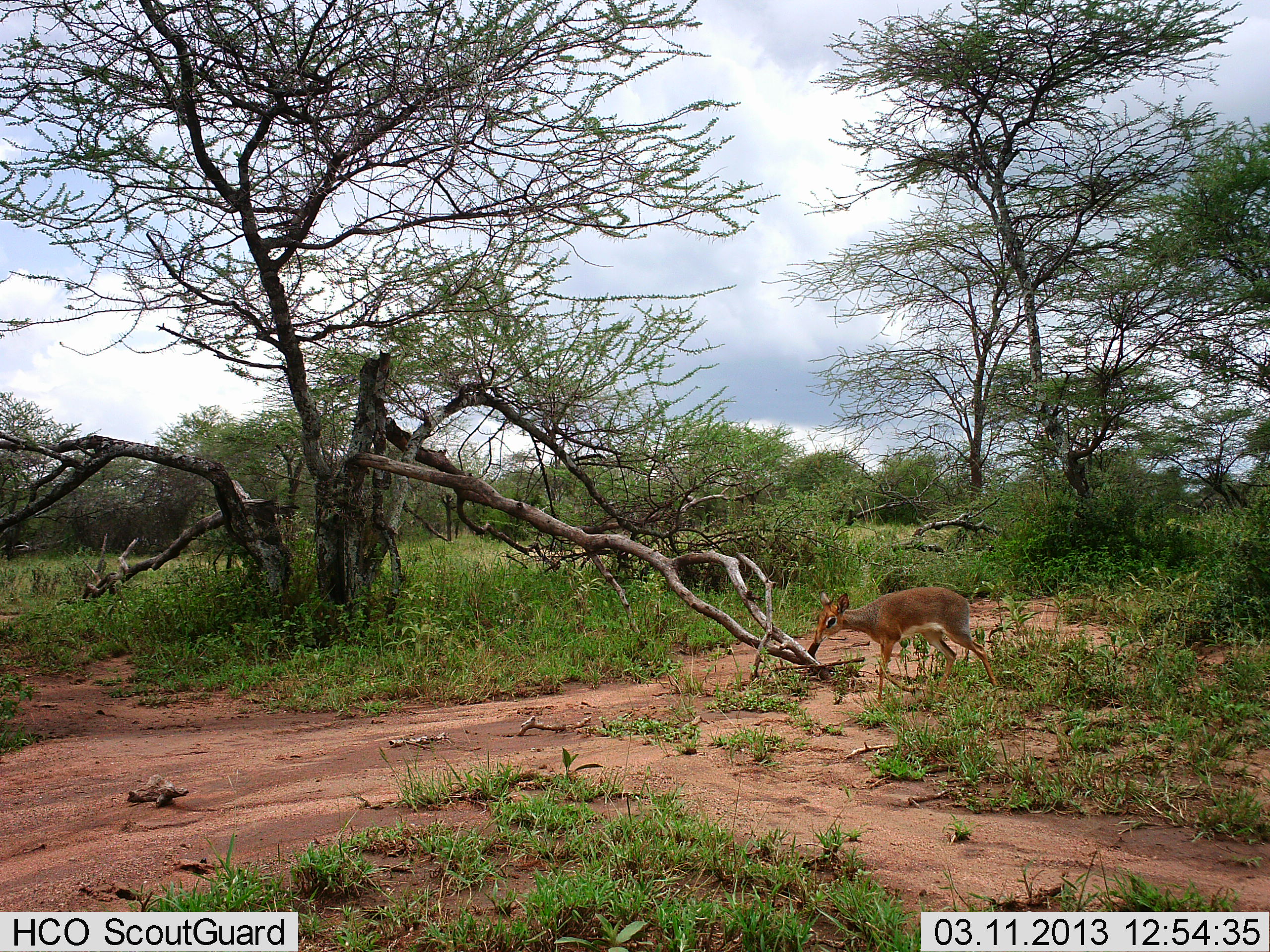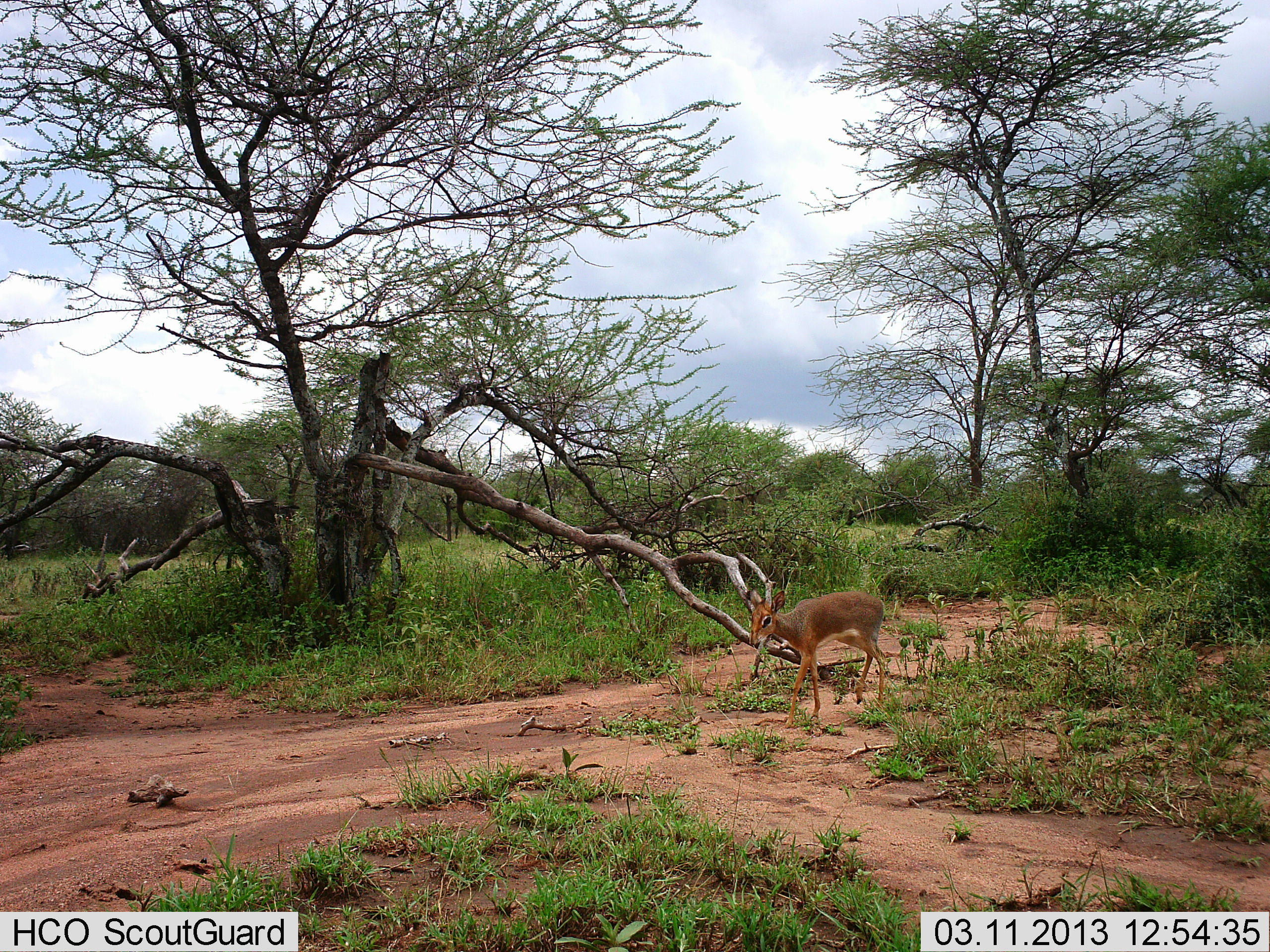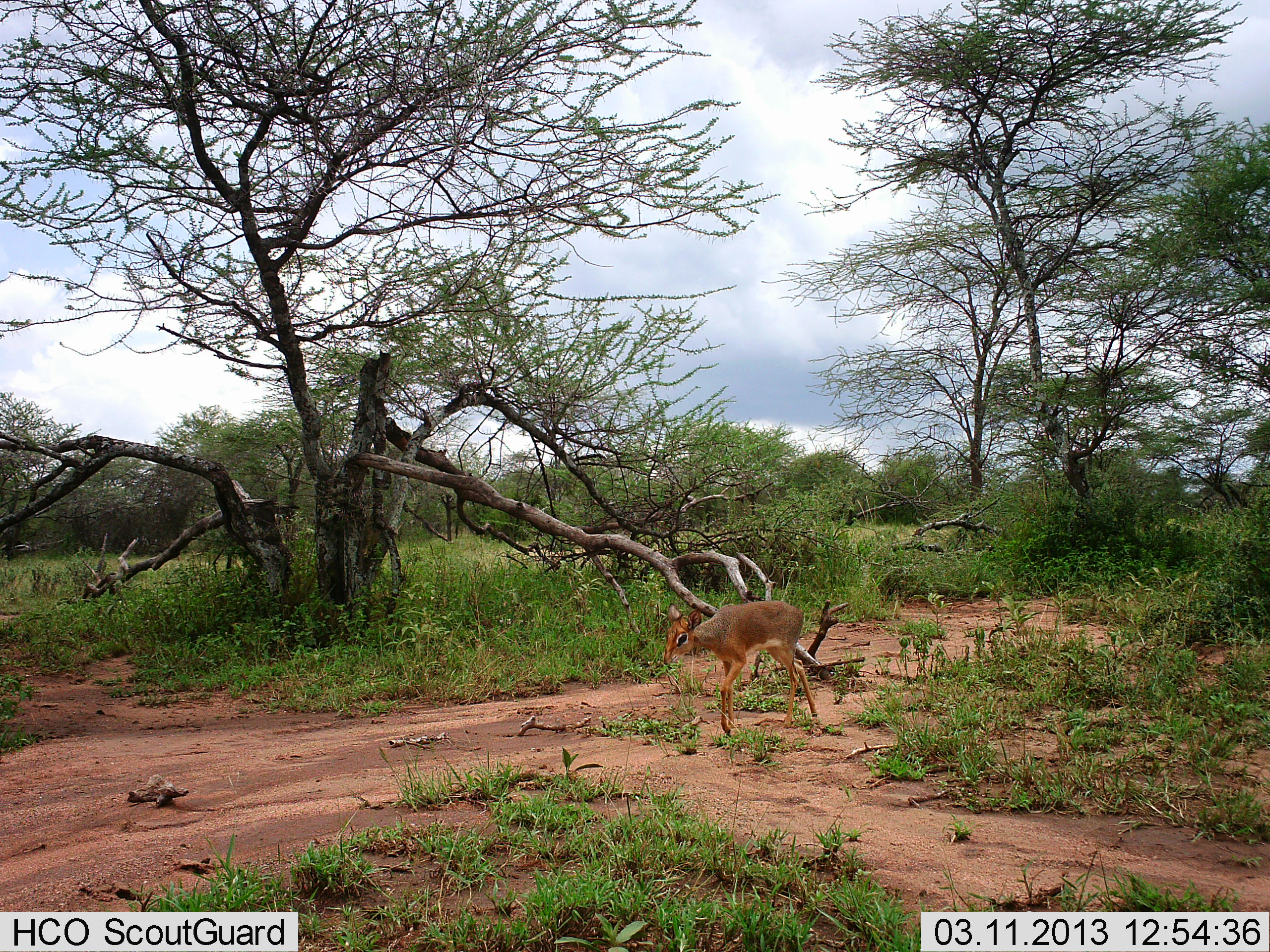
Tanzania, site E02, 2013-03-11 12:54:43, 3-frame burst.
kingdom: Animalia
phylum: Chordata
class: Mammalia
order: Artiodactyla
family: Bovidae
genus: Madoqua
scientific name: Madoqua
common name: dikdik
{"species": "dikdik (Madoqua)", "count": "1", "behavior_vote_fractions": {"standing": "5%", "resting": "0%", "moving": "95%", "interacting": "0%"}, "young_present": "0%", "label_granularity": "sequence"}